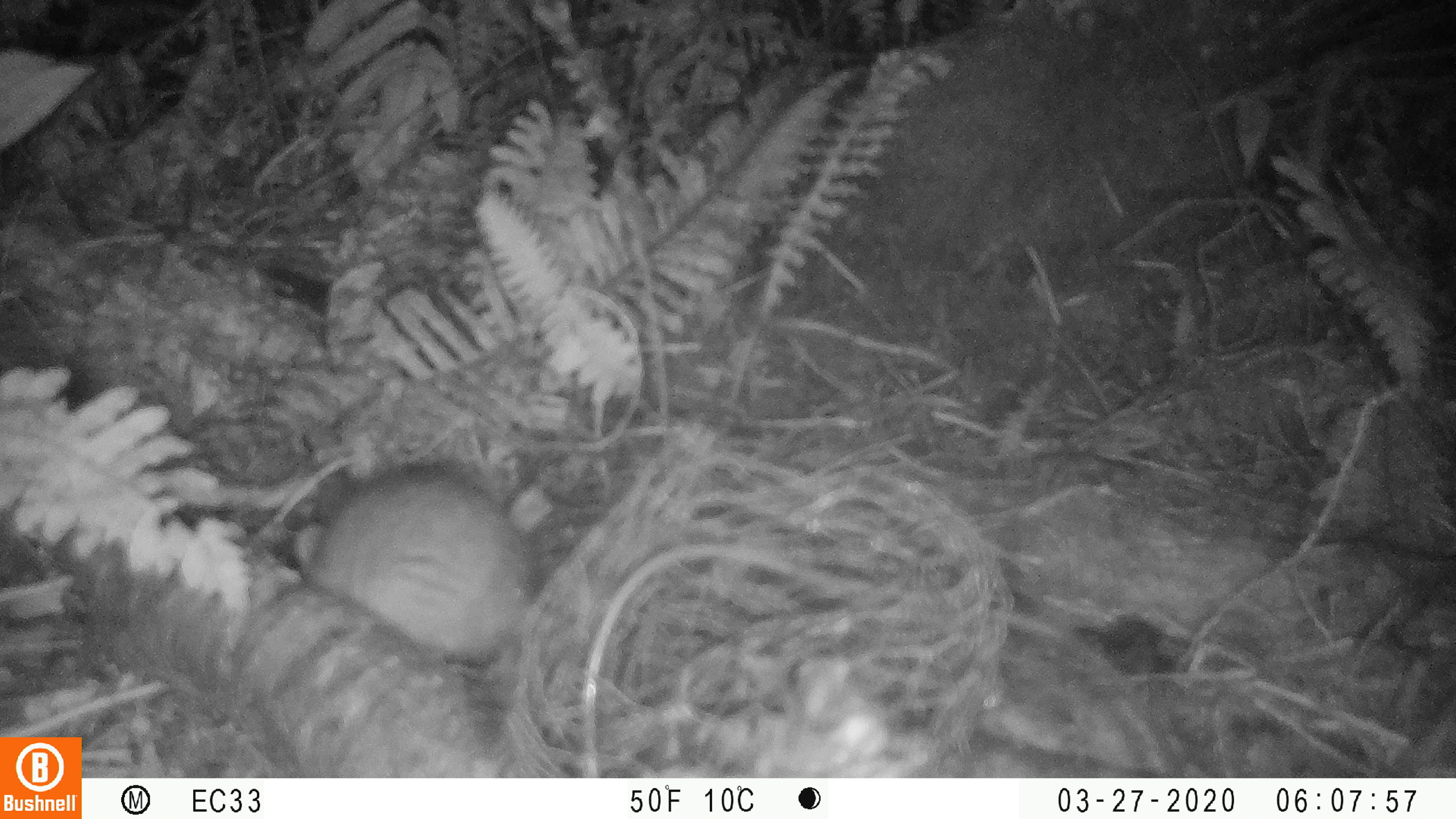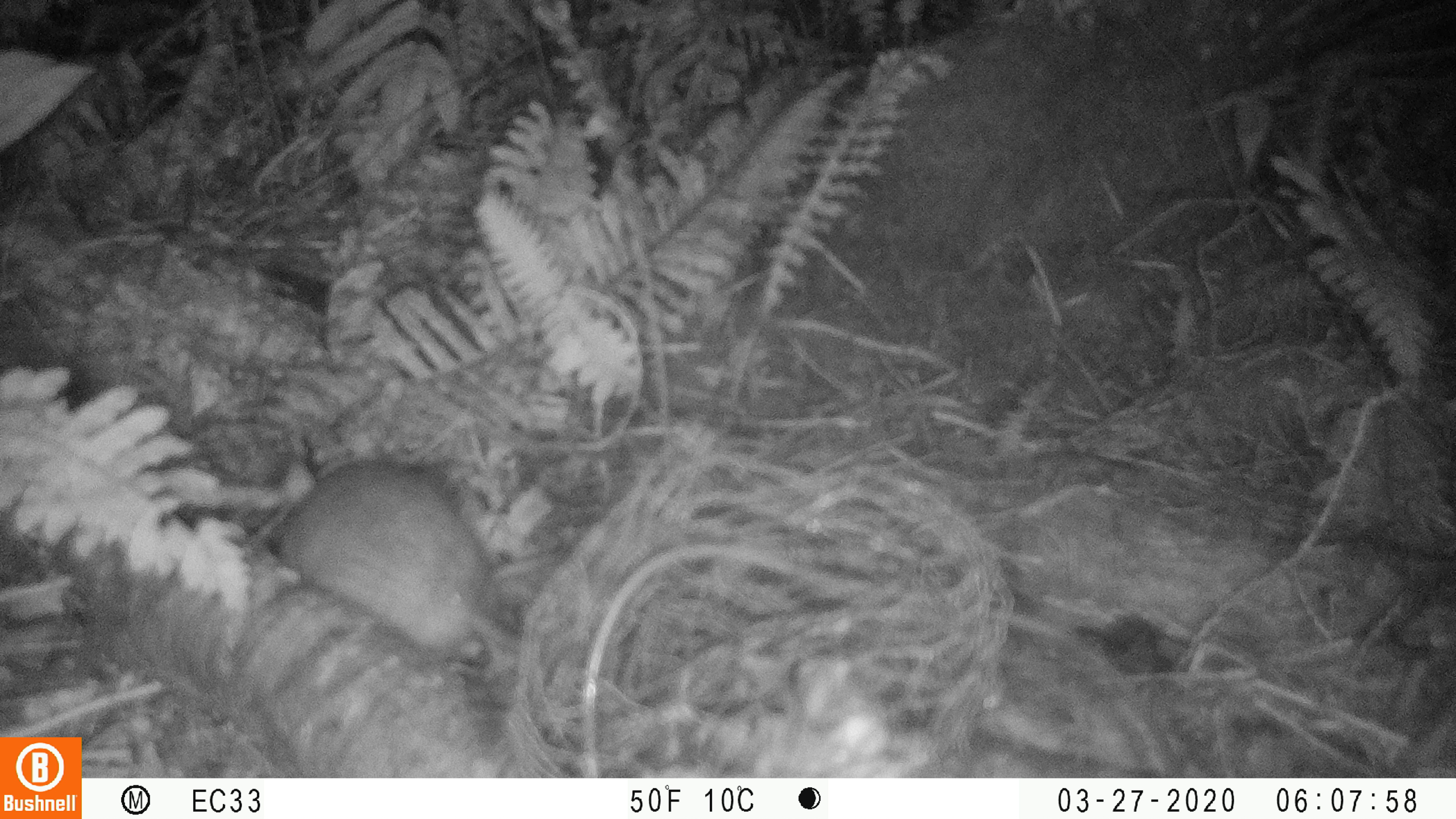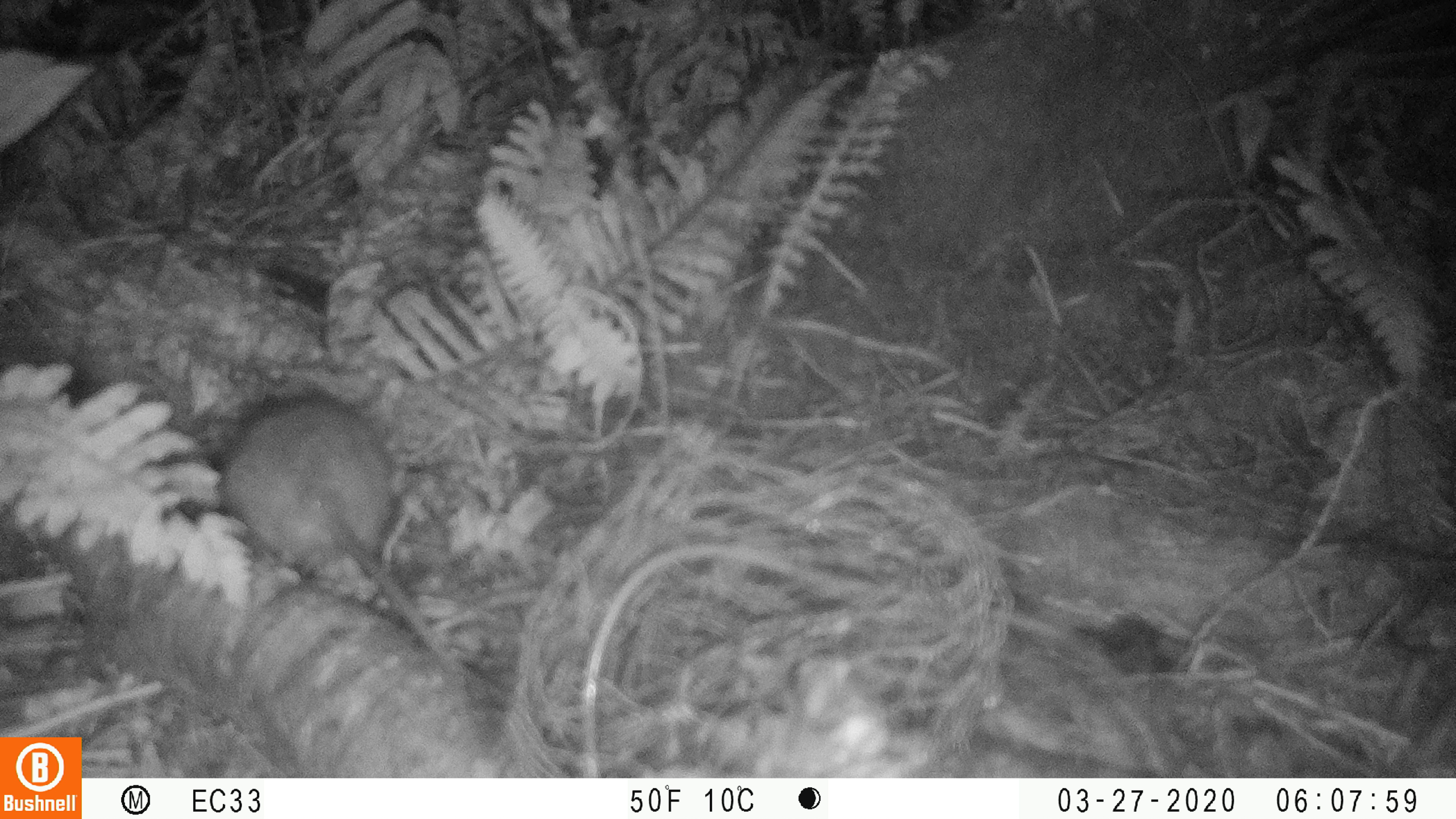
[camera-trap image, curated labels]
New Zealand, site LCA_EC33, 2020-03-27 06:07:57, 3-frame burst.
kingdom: Animalia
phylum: Chordata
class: Mammalia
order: Rodentia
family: Muridae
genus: Rattus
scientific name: Rattus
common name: rat